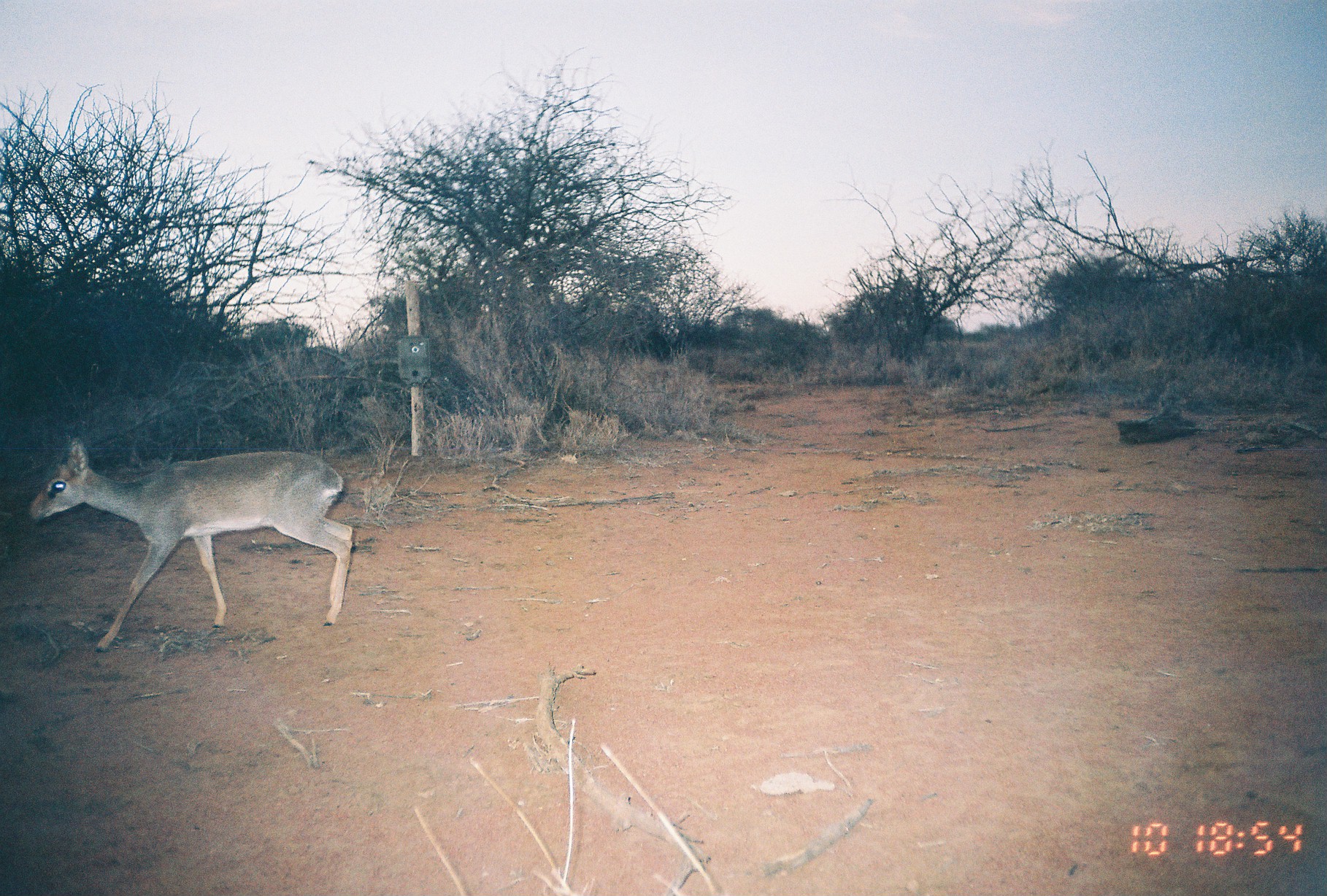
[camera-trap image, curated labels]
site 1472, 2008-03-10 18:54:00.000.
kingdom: Animalia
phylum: Chordata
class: Mammalia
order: Artiodactyla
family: Bovidae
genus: Madoqua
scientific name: Madoqua guentheri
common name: günther's dik-dik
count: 1